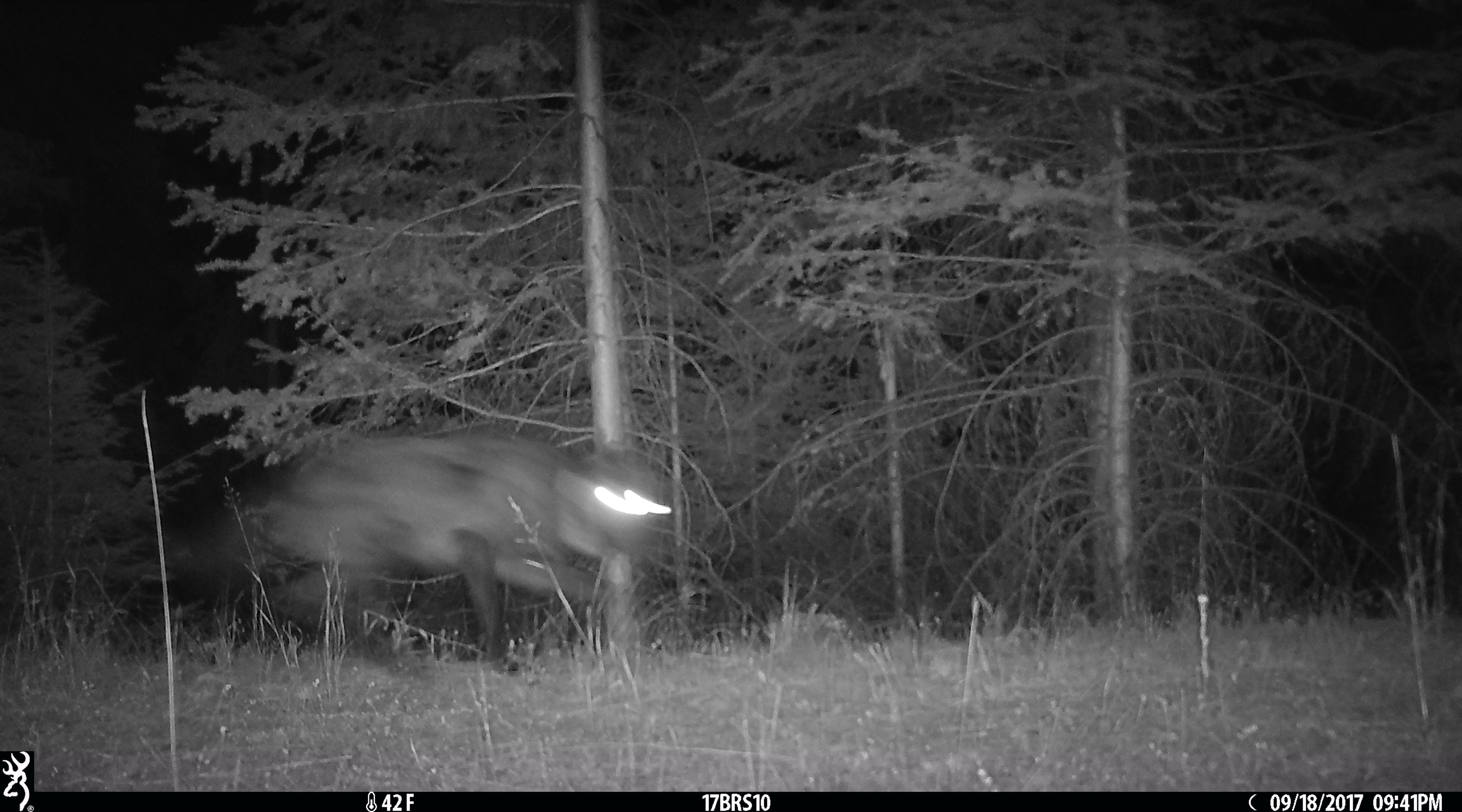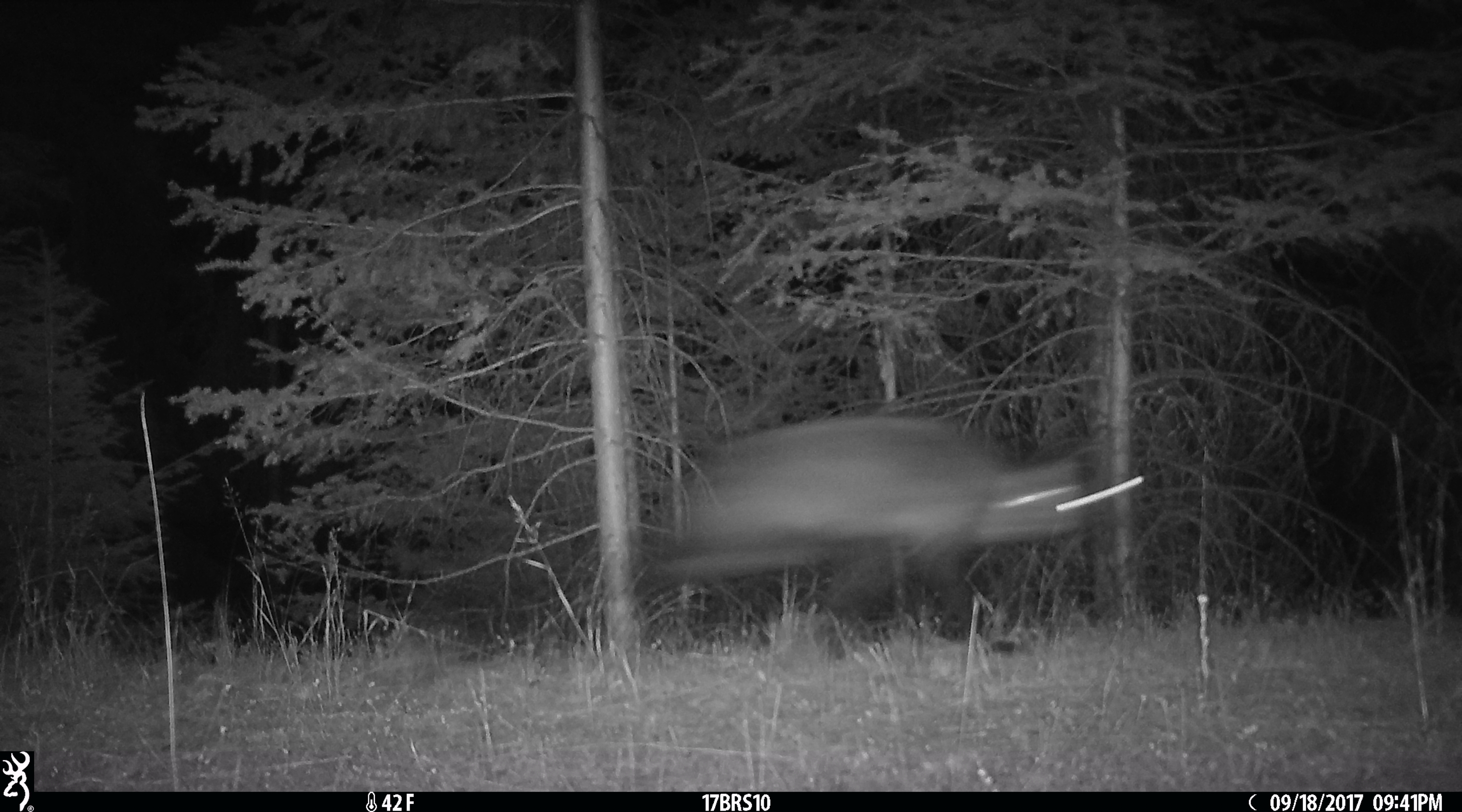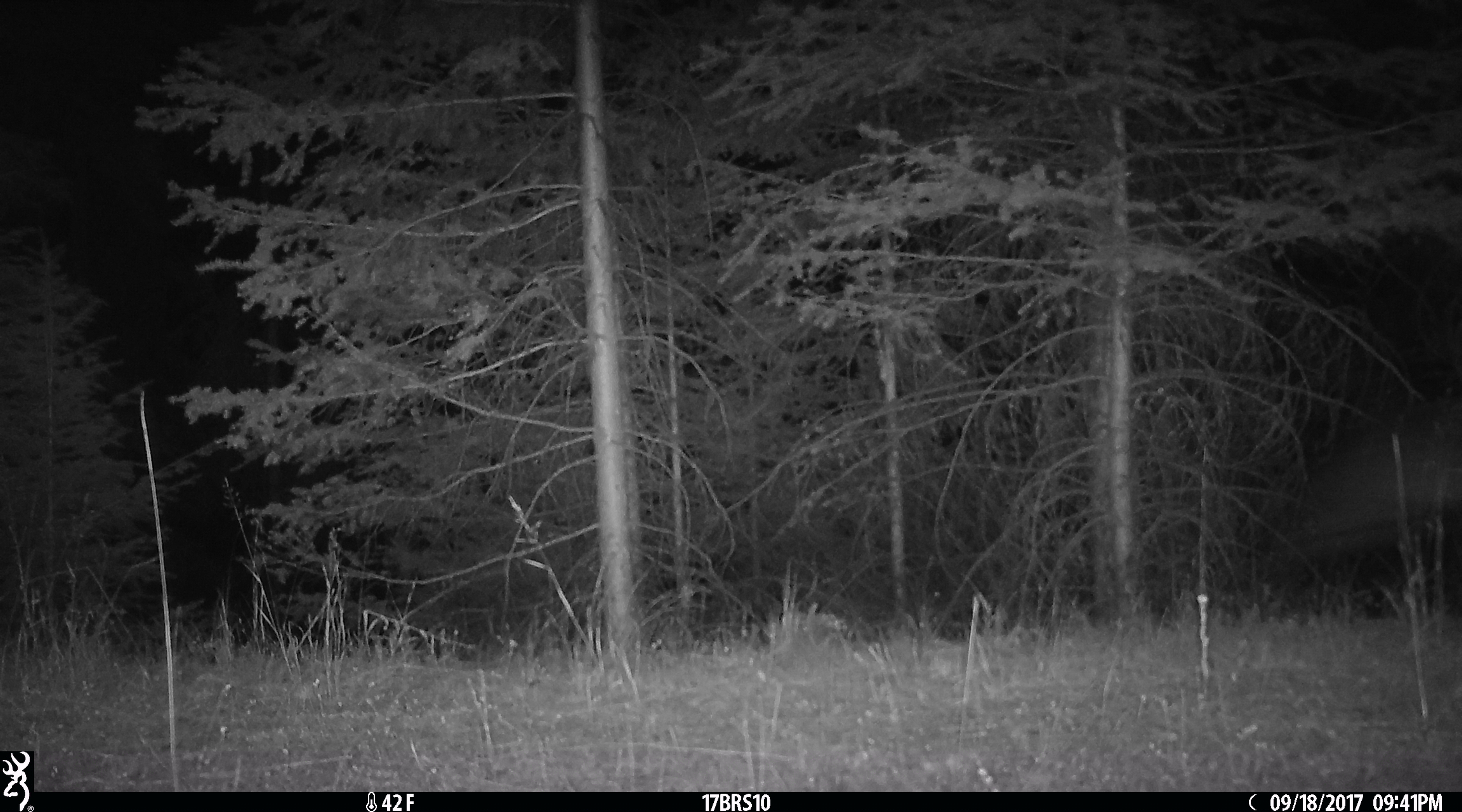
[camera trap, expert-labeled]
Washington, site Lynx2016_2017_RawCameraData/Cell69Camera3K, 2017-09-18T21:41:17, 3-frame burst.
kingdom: Animalia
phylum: Chordata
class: Mammalia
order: Carnivora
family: Canidae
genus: Canis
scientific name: Canis lupus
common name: gray wolf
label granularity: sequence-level